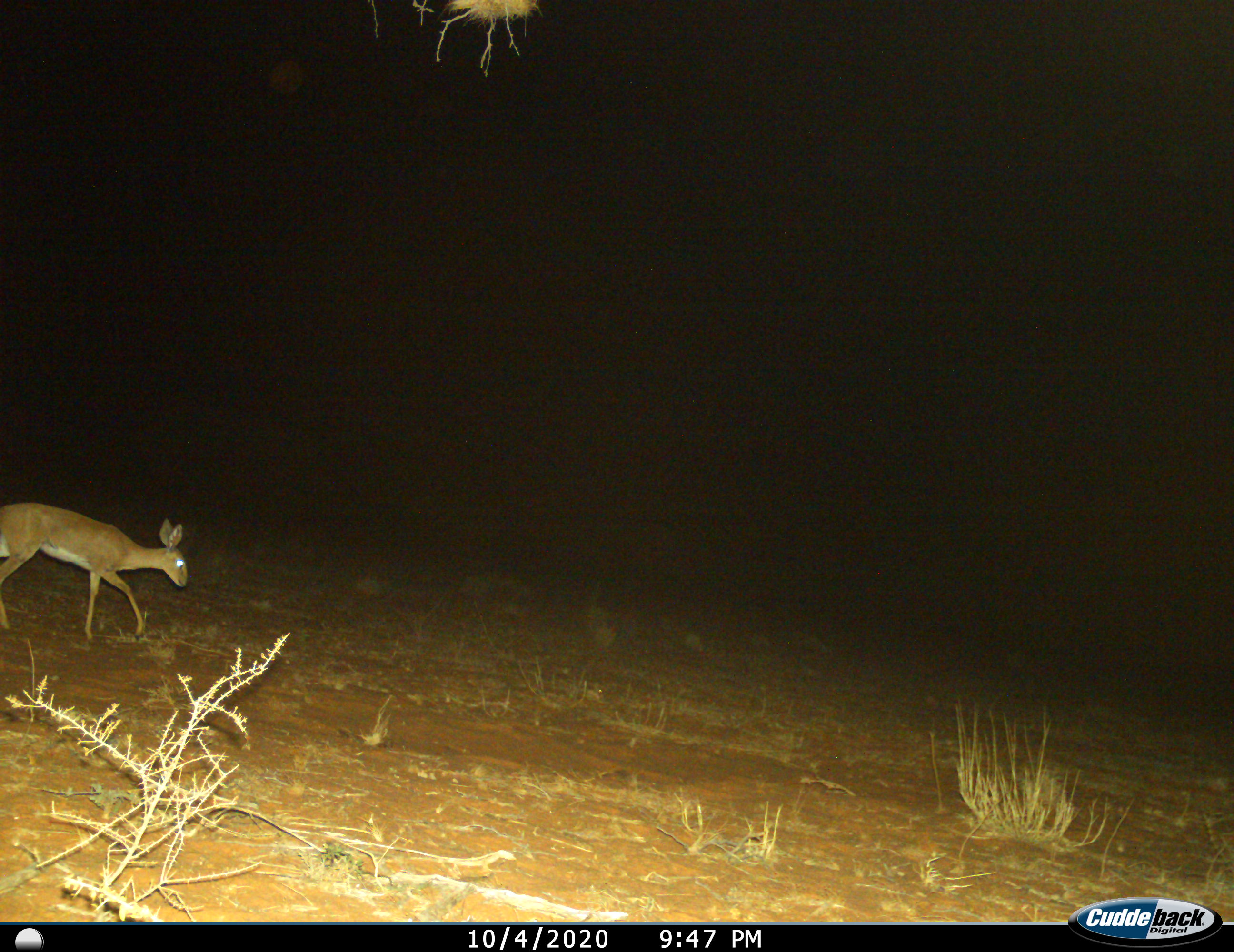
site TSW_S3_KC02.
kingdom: Animalia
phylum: Chordata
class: Mammalia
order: Artiodactyla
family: Bovidae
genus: Raphicerus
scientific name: Raphicerus campestris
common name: steenbok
Steenbok (Raphicerus campestris), count 1. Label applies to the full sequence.